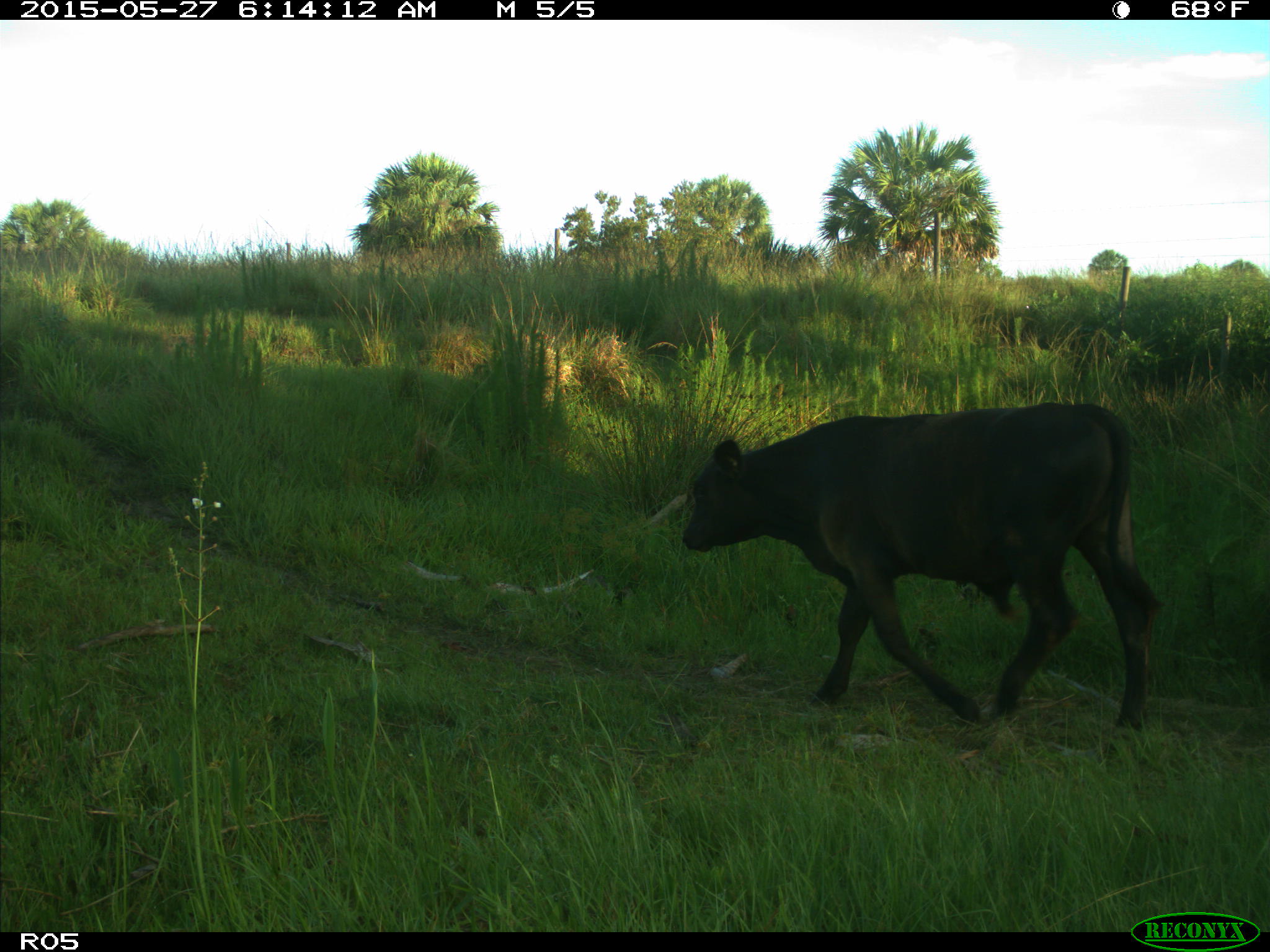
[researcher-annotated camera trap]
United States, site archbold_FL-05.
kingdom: Animalia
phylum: Chordata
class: Mammalia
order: Artiodactyla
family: Bovidae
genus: Bos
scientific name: Bos taurus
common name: domestic cow